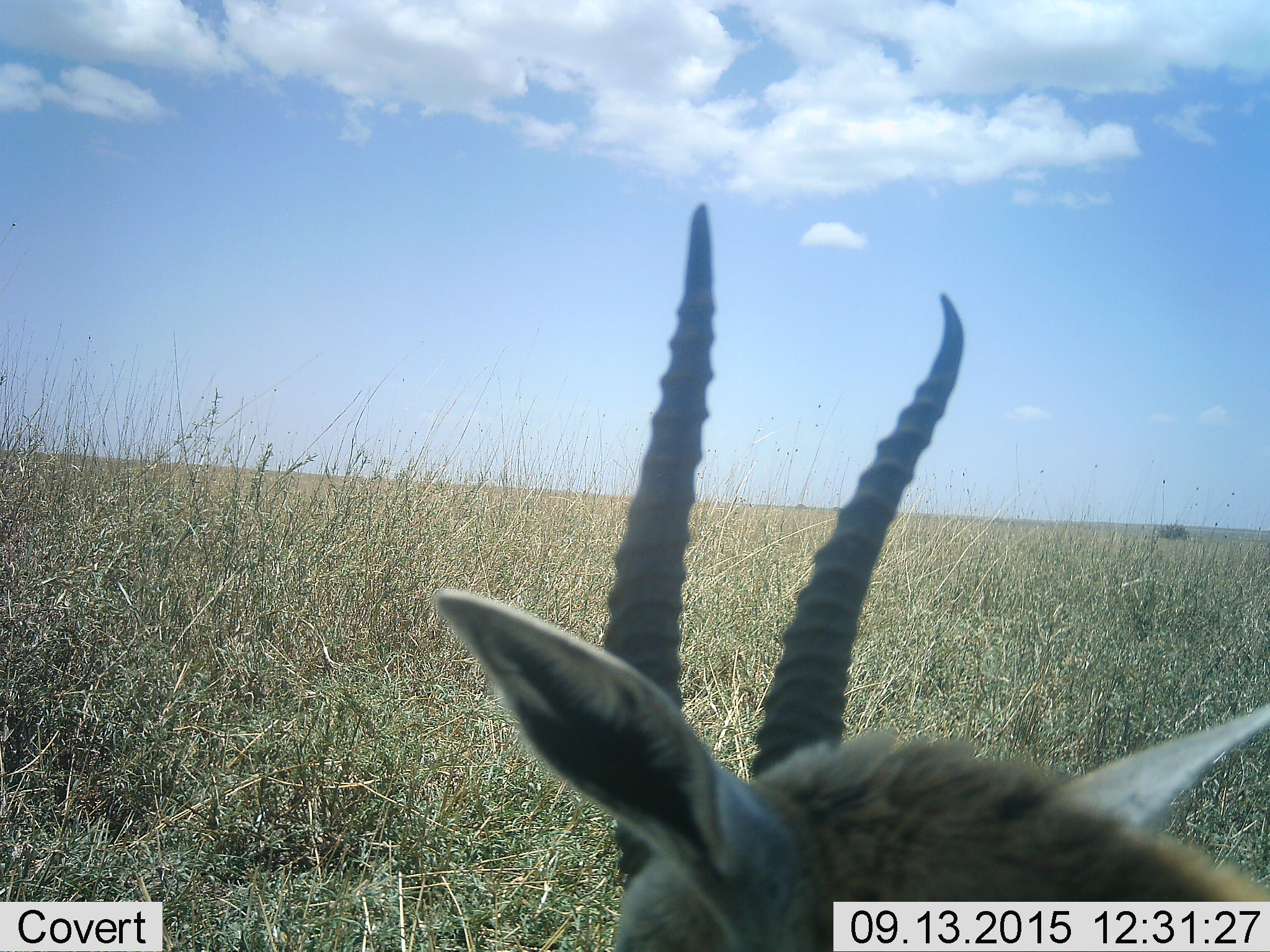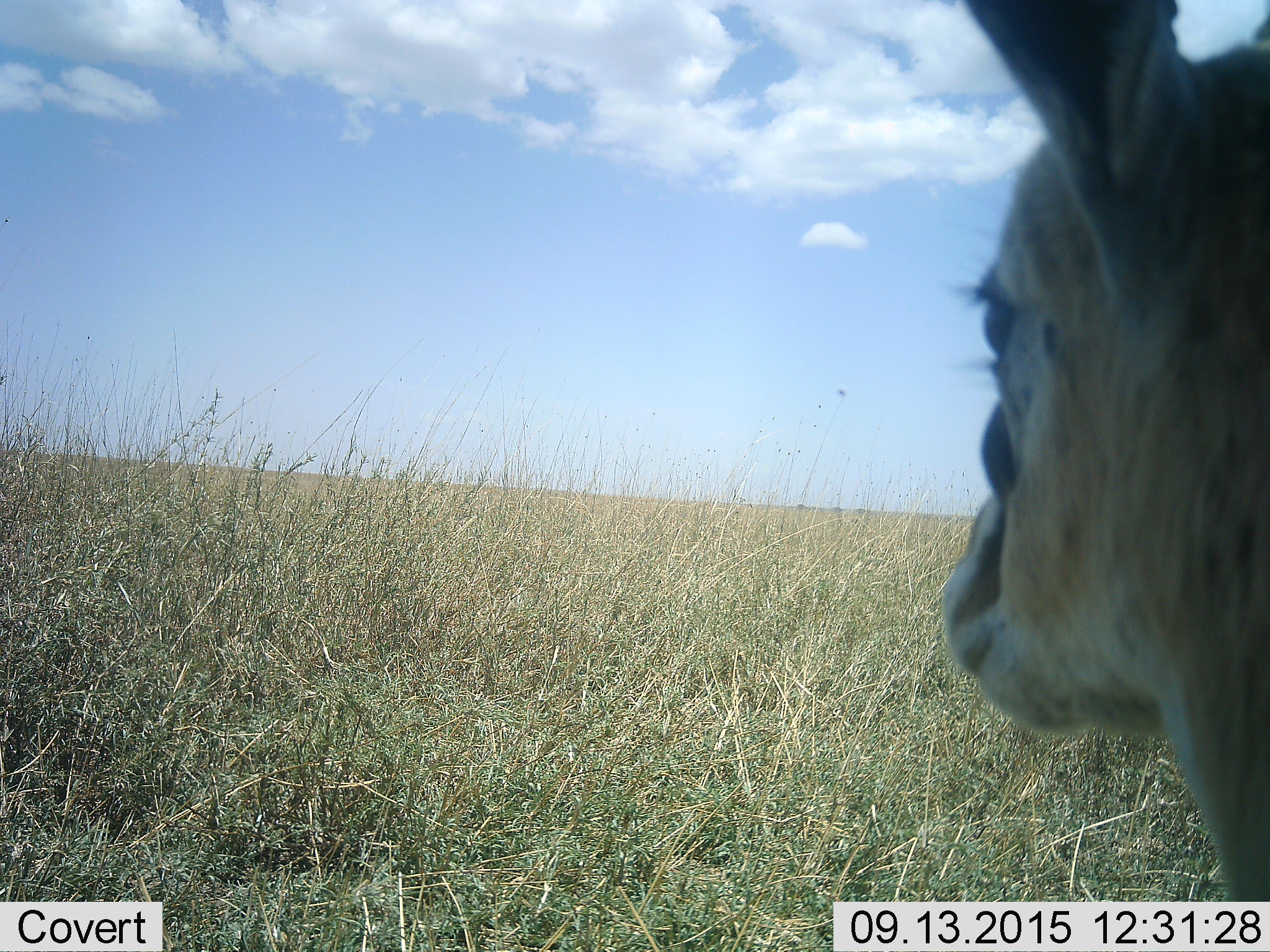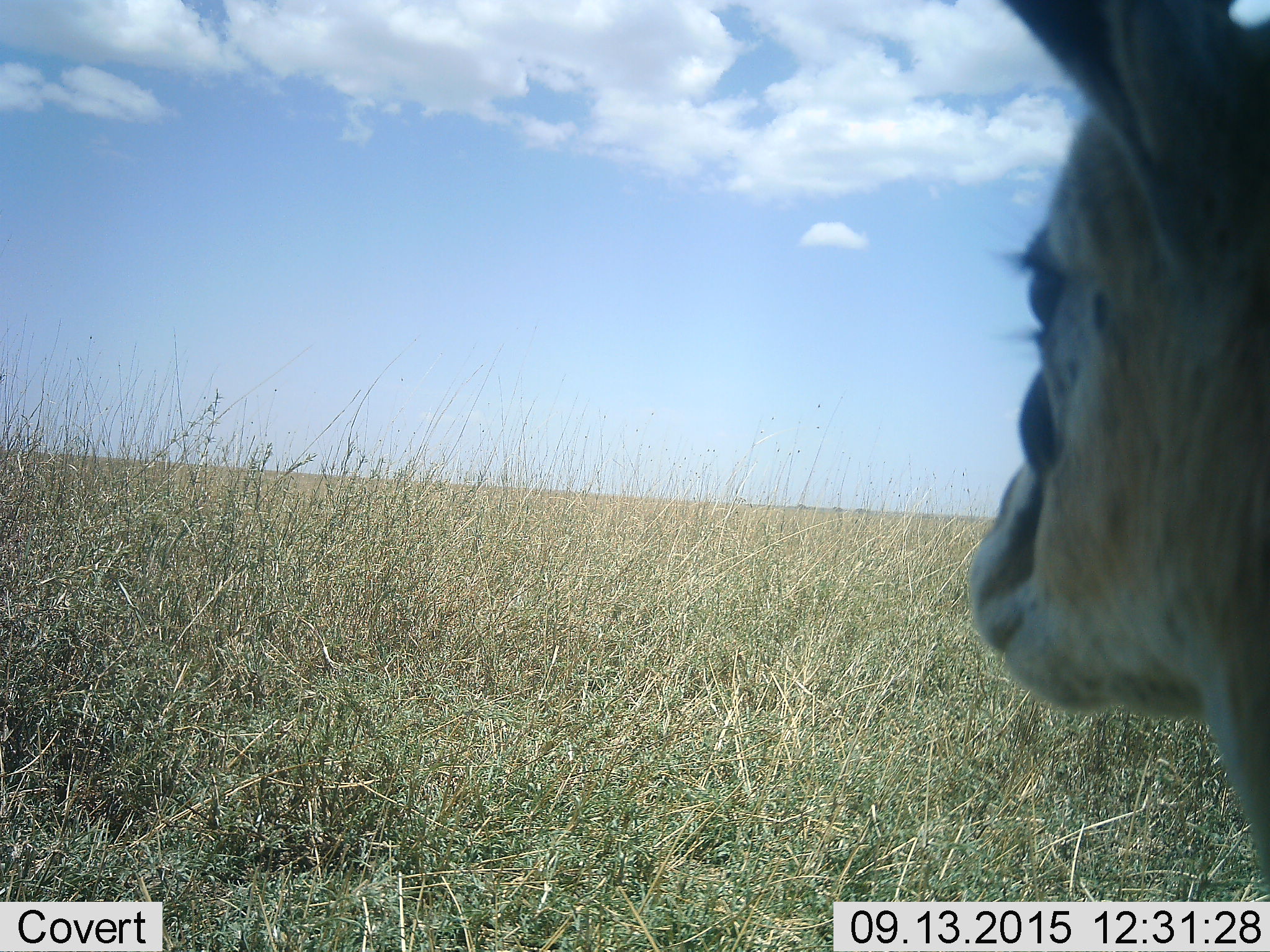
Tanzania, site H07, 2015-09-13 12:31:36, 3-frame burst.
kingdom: Animalia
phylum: Chordata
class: Mammalia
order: Artiodactyla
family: Bovidae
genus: Eudorcas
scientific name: Eudorcas thomsonii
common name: thomson's gazelle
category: gazellethomsons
Gazellethomsons (thomson's gazelle) (Eudorcas thomsonii), count 1. Behavior (volunteer vote fractions): standing 86%, resting 14%, moving 0%, interacting 0%. Young present (vote fraction): 0%. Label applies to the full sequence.